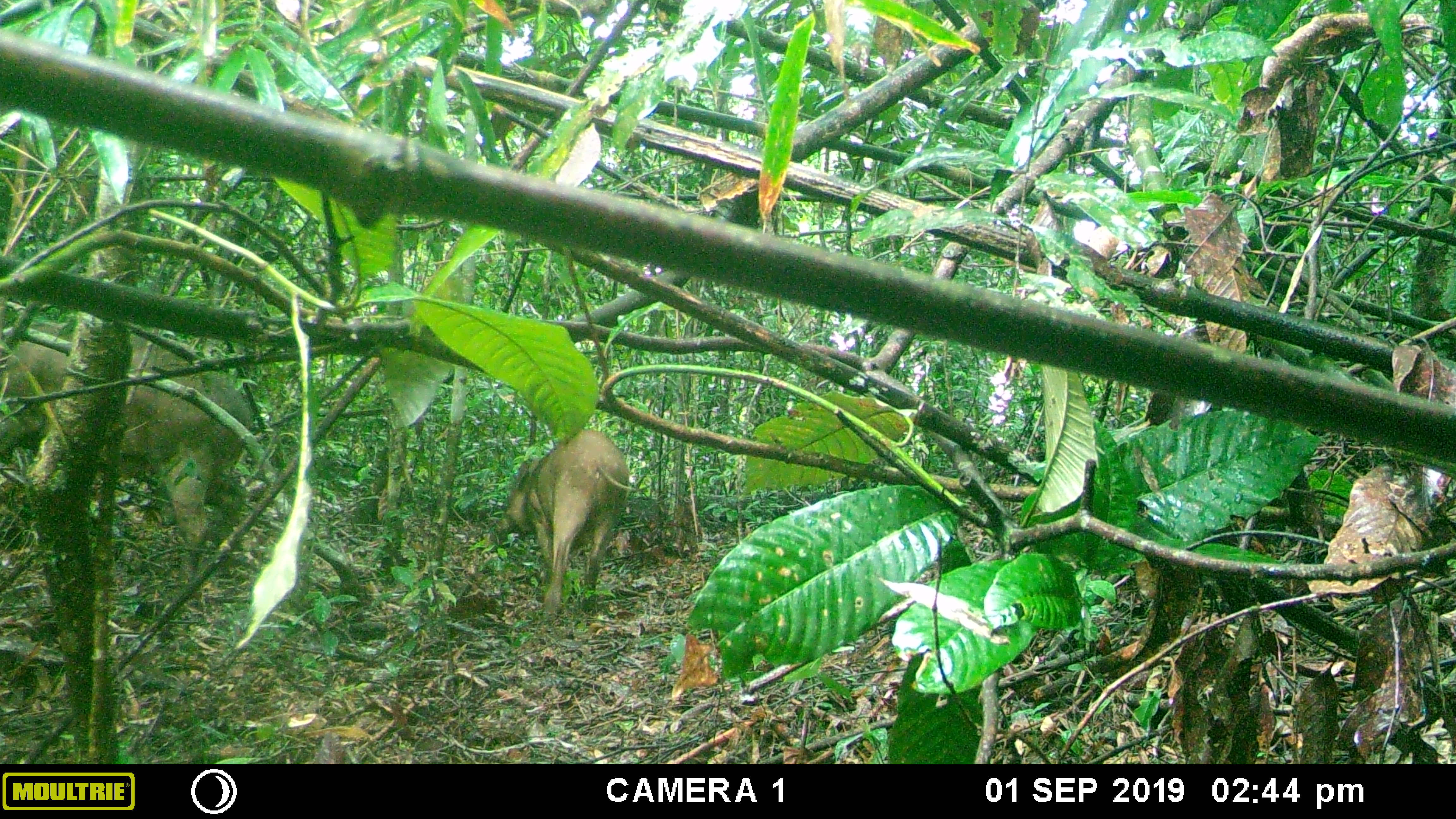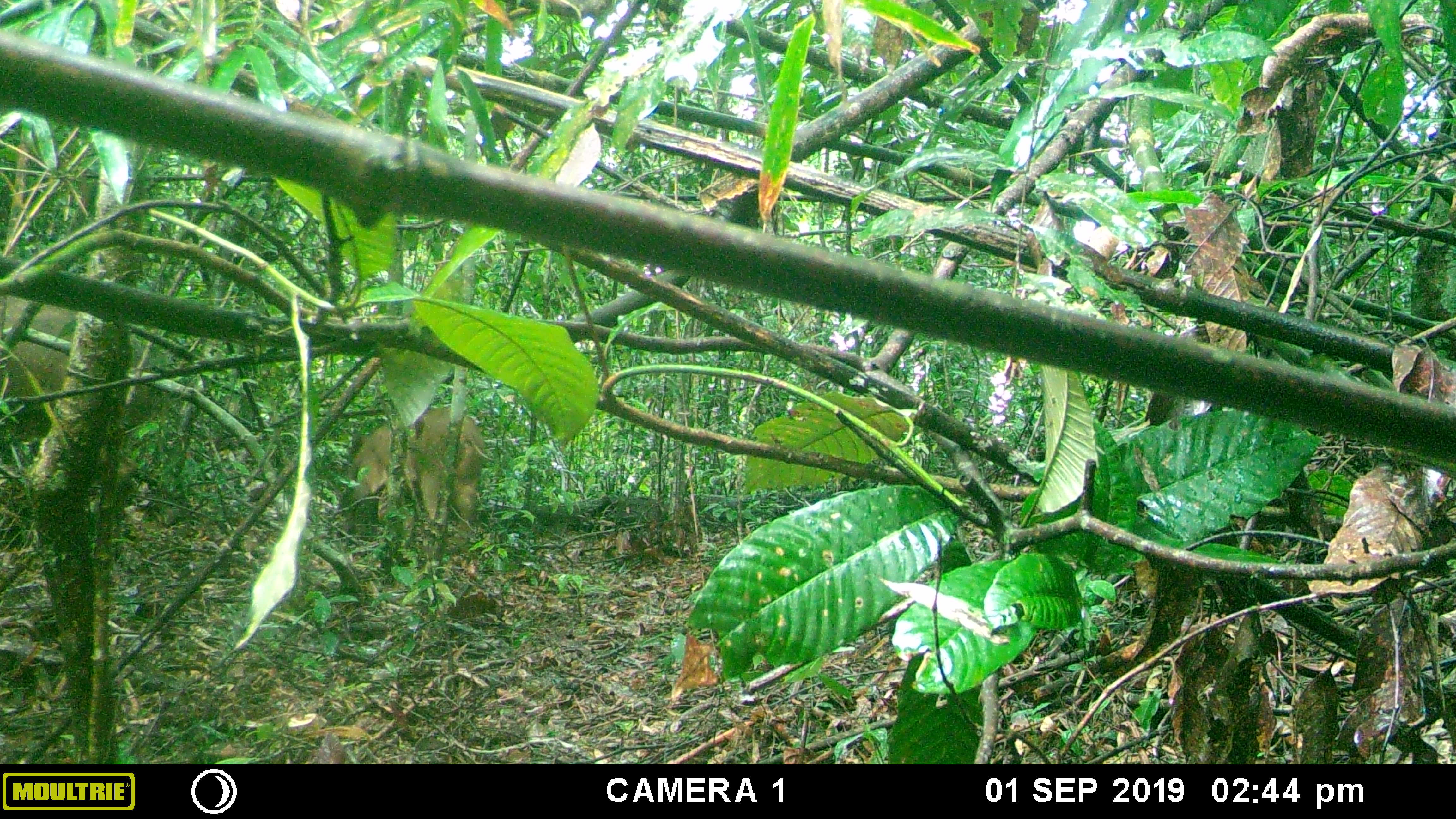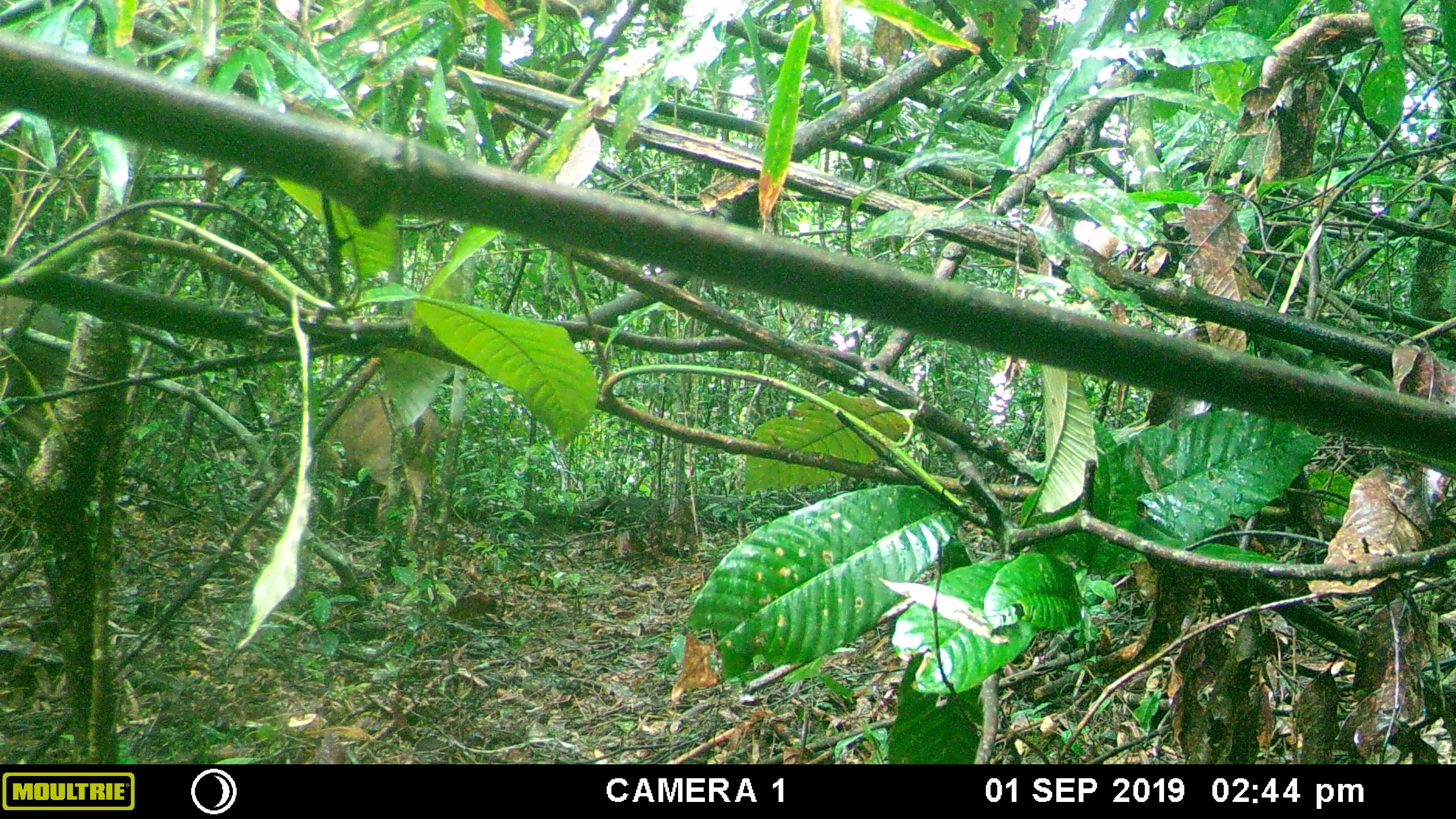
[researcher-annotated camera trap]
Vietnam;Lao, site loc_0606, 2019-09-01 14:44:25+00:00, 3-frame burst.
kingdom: Animalia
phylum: Chordata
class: Mammalia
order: Artiodactyla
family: Suidae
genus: Sus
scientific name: Sus scrofa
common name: eurasian wild pig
Eurasian wild pig (Sus scrofa). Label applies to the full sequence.